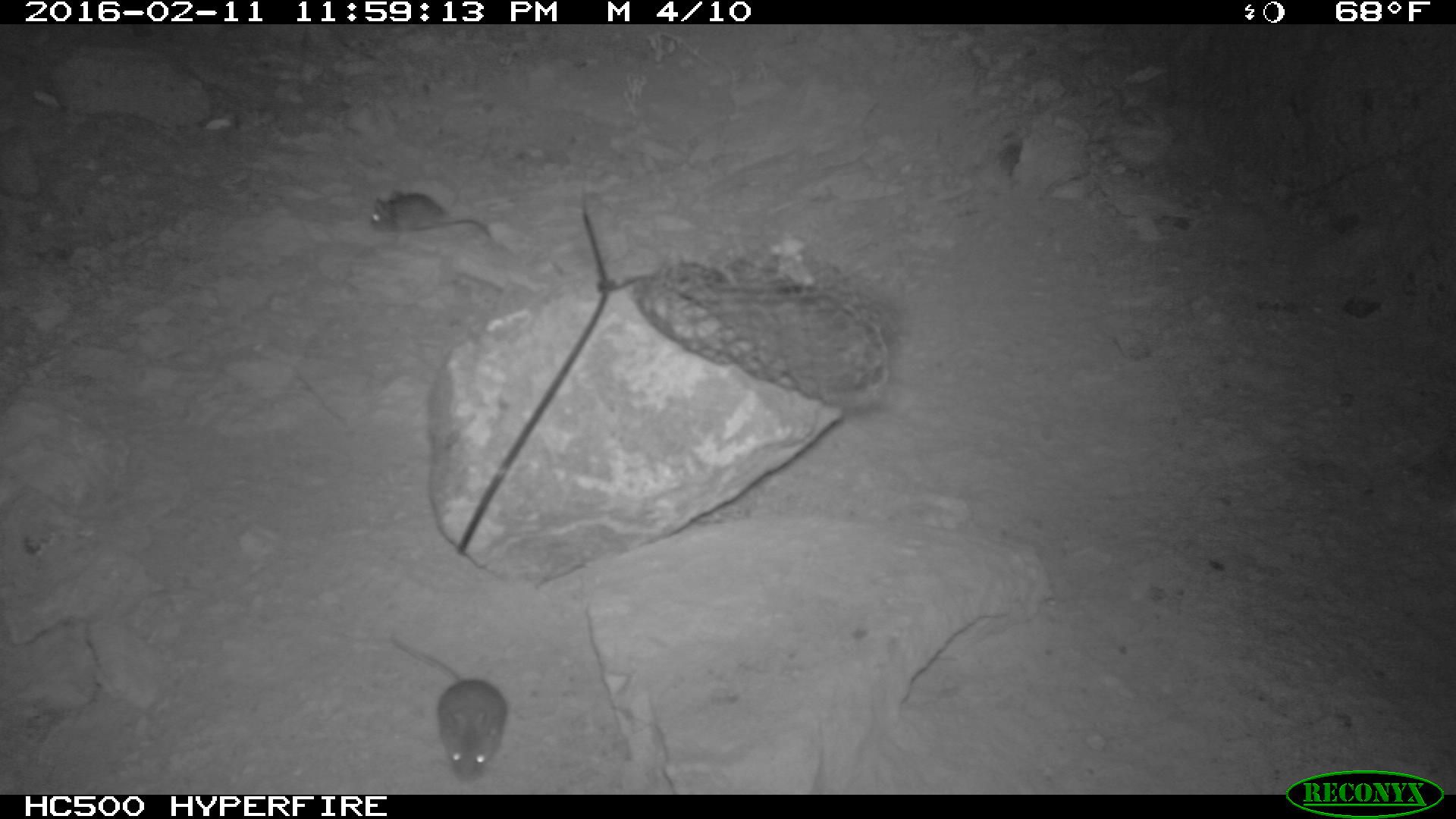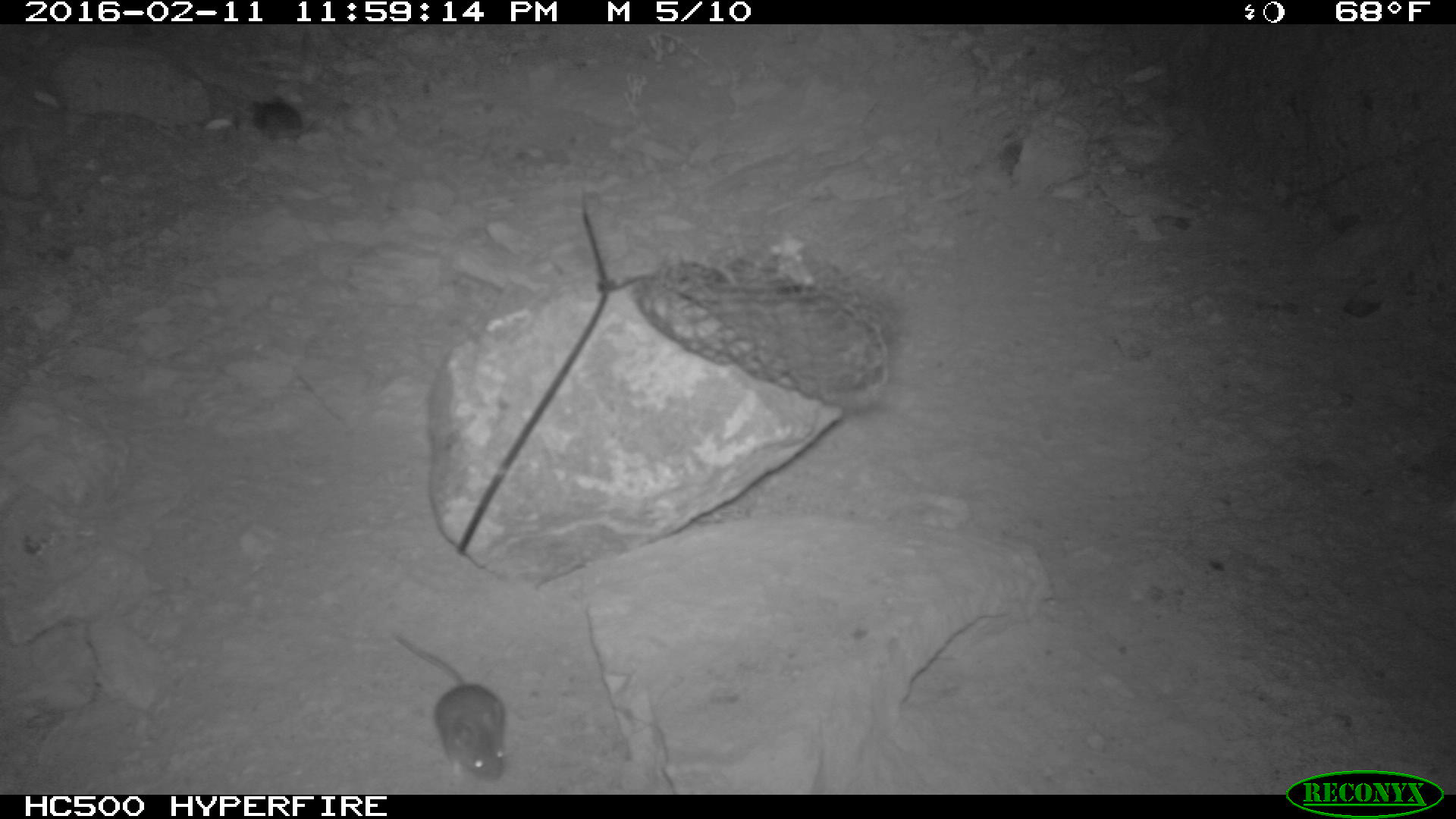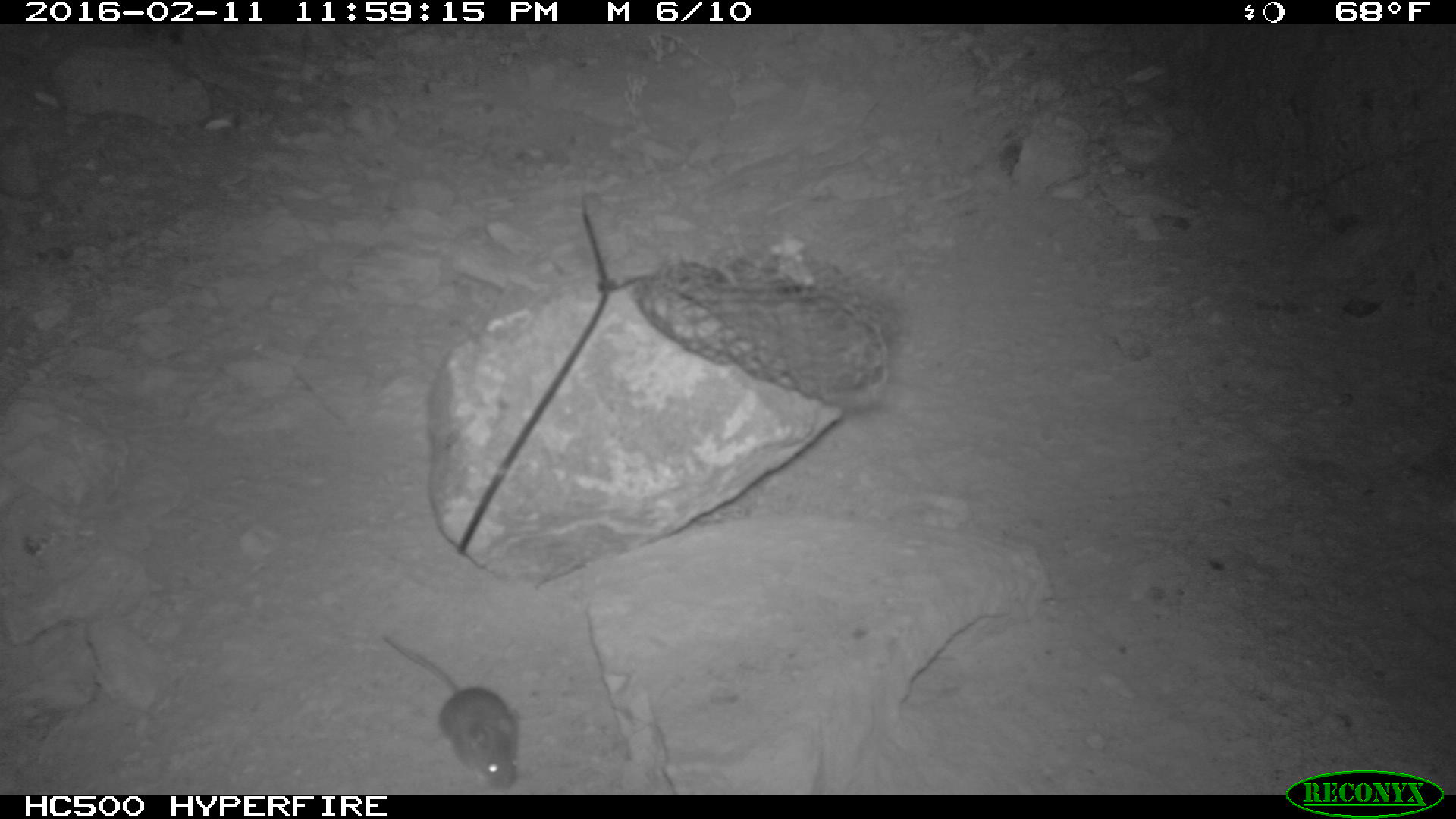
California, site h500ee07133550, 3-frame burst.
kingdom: Animalia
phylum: Chordata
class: Mammalia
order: Rodentia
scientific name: Rodentia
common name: rodent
Rodent (Rodentia).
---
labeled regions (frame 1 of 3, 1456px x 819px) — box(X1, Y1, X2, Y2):
rodent: box(389, 635, 506, 784); box(370, 189, 490, 237)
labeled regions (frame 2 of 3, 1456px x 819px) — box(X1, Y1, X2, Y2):
rodent: box(391, 631, 505, 782); box(248, 96, 317, 146)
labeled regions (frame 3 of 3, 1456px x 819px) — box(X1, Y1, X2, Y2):
rodent: box(378, 629, 522, 786)